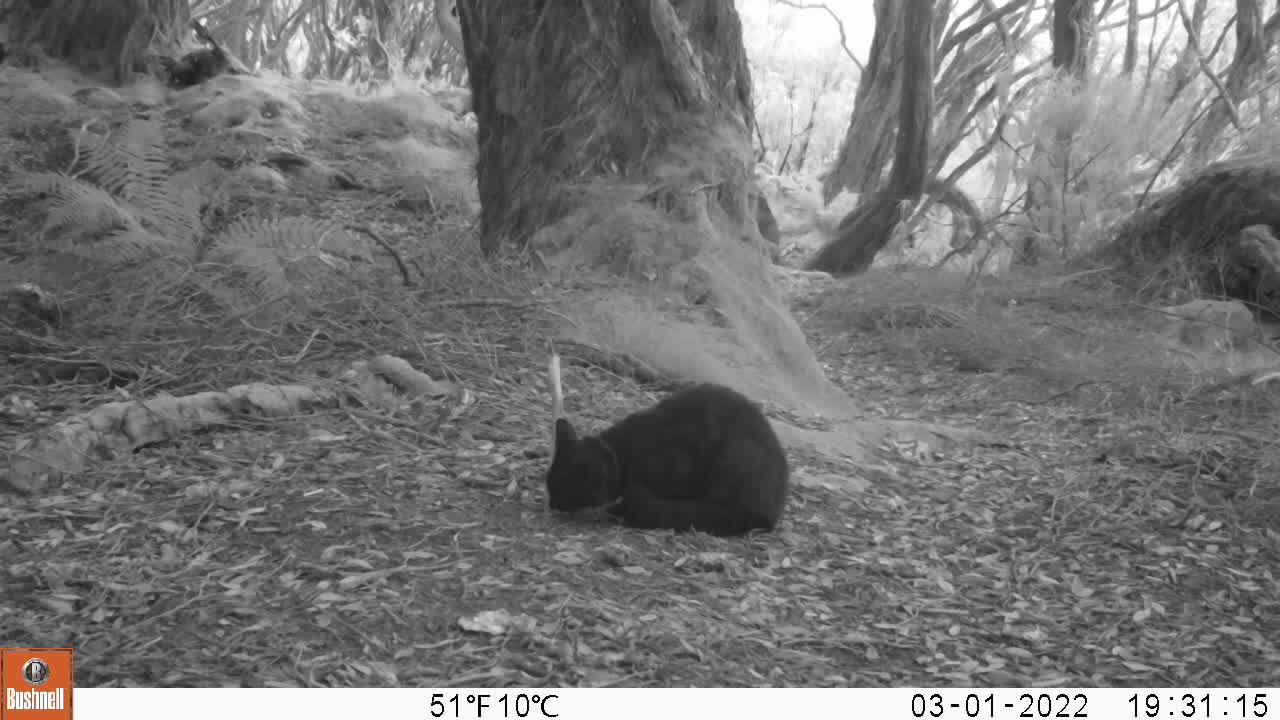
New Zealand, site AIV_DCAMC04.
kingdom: Animalia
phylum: Chordata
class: Mammalia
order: Carnivora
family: Felidae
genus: Felis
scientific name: Felis catus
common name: domestic cat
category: cat